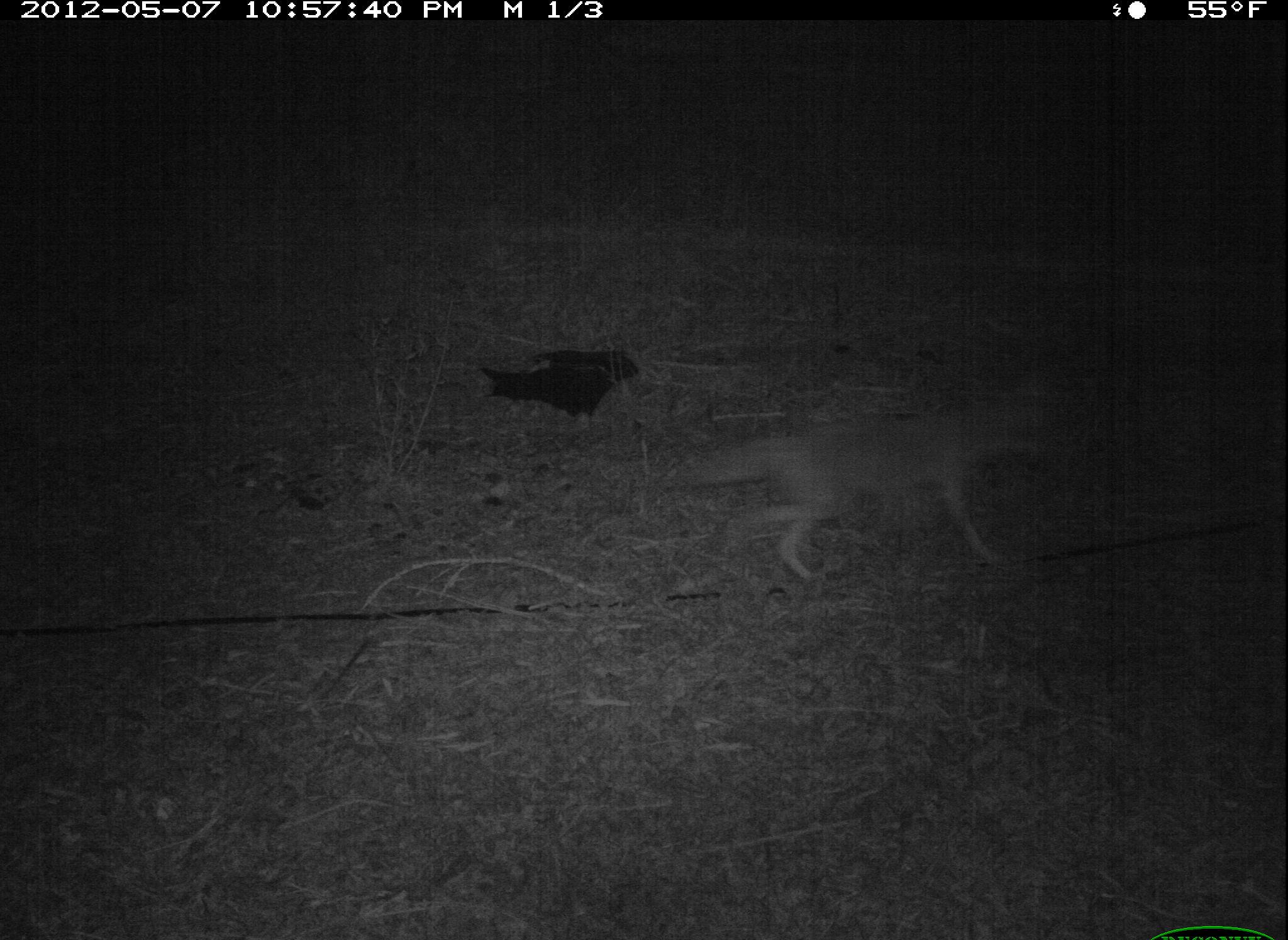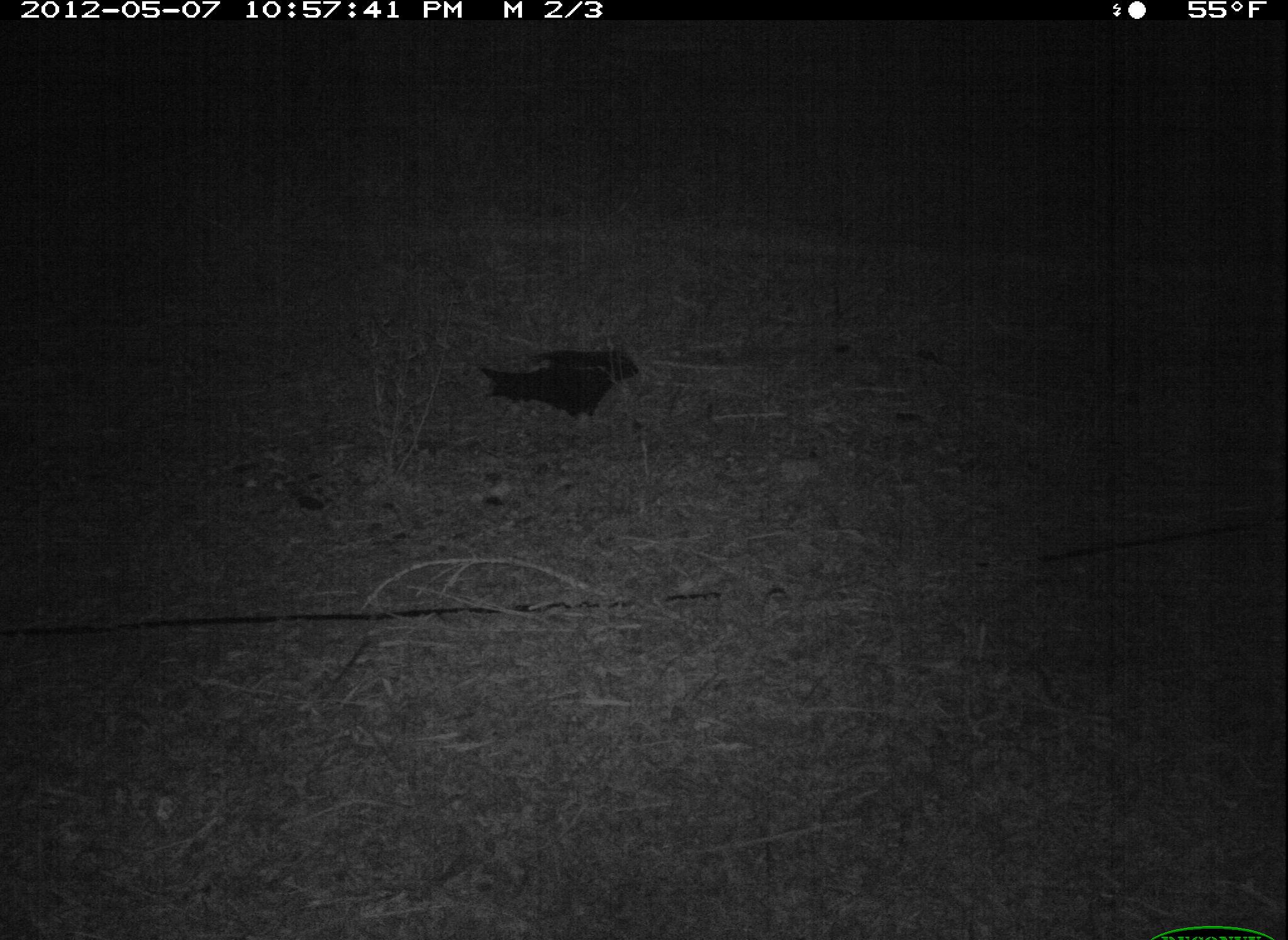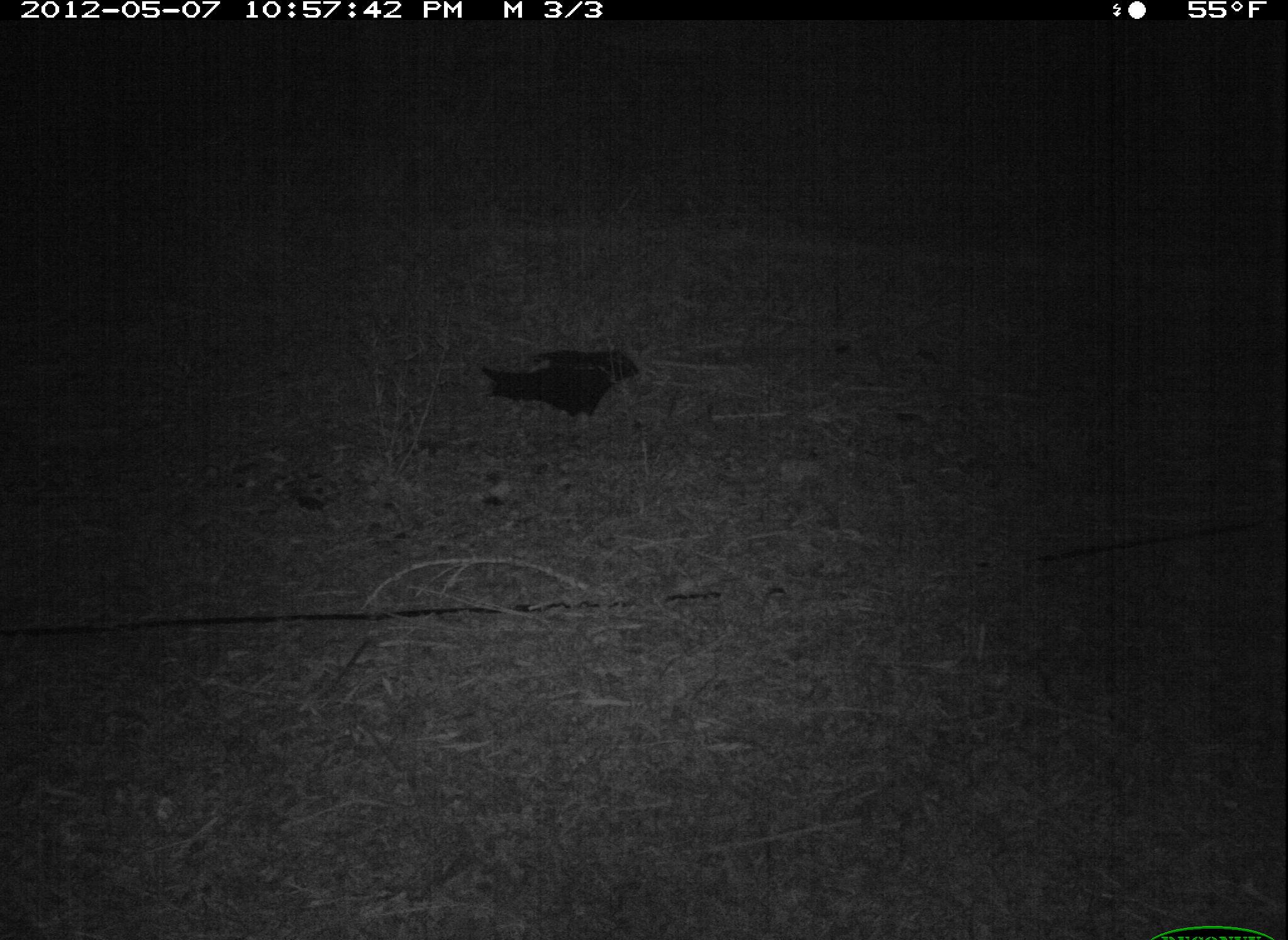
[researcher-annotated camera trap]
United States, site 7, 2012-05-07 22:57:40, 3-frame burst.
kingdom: Animalia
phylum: Chordata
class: Mammalia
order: Carnivora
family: Canidae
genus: Canis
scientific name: Canis latrans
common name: coyote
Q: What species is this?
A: Coyote (Canis latrans).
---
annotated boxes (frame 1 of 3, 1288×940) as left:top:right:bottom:
coyote: 715:358:1077:596